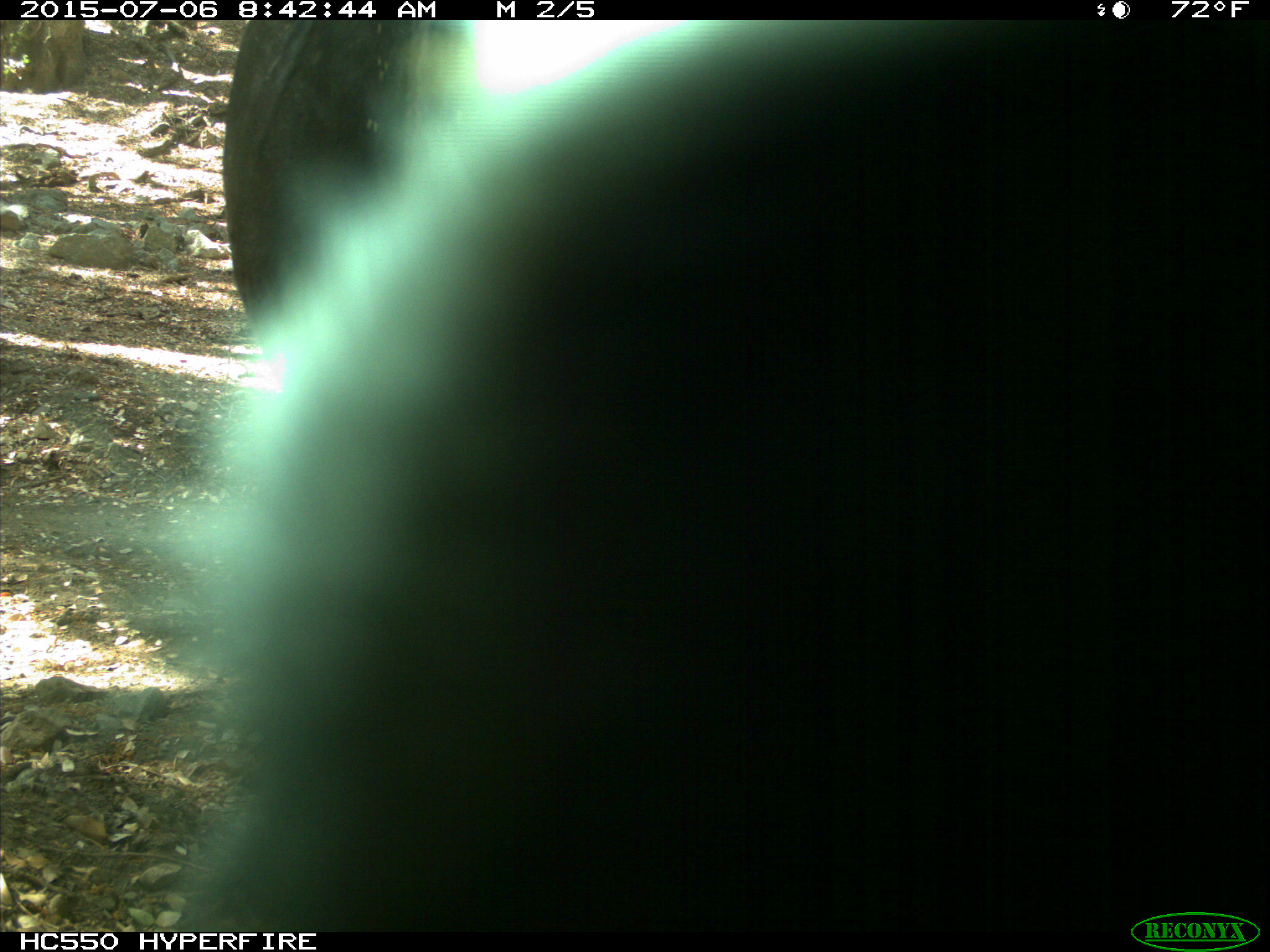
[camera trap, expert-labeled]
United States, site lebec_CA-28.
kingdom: Animalia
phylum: Chordata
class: Mammalia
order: Artiodactyla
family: Bovidae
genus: Bos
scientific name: Bos taurus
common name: domestic cow